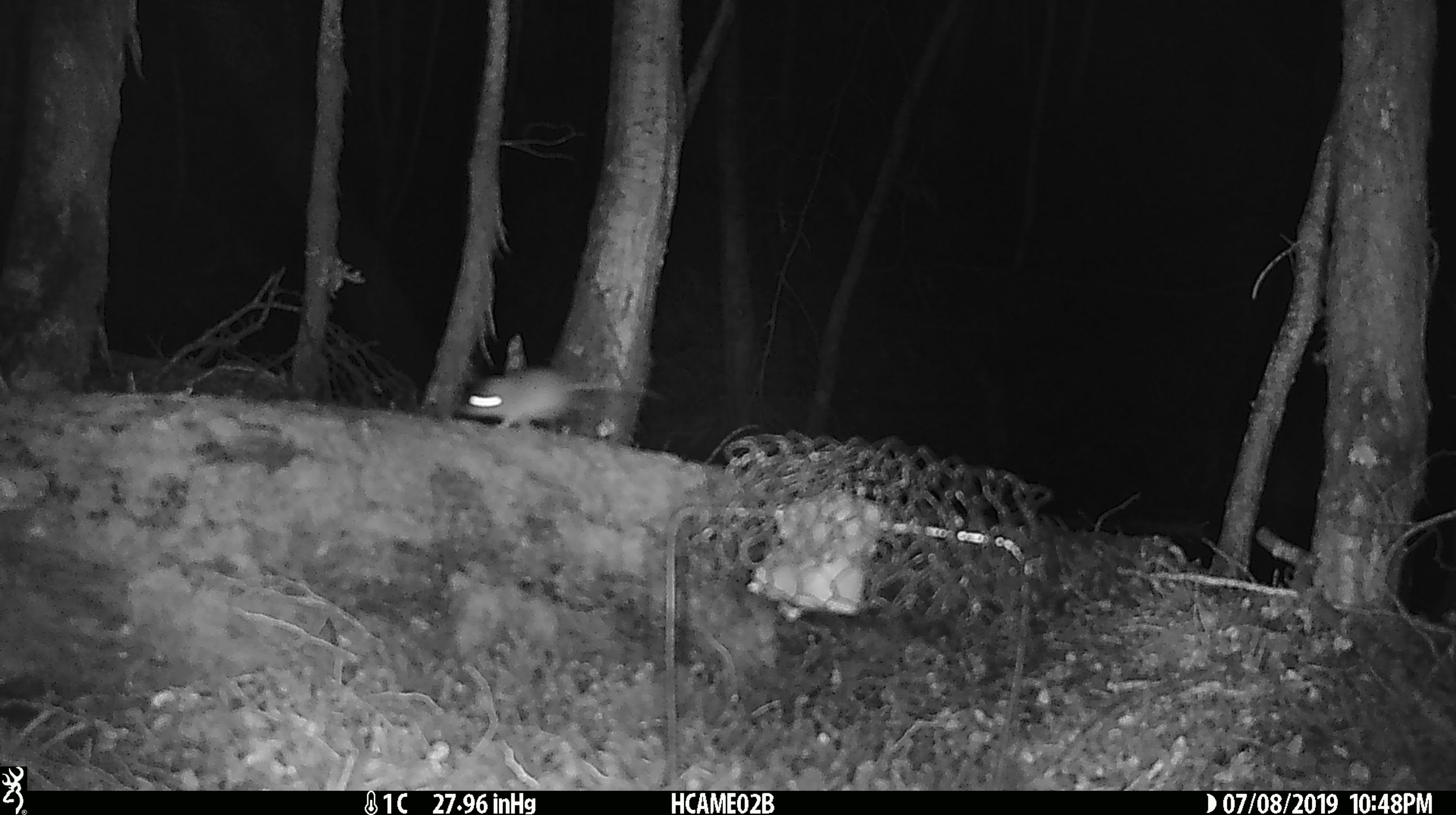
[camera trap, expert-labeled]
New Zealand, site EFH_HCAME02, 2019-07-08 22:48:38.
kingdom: Animalia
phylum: Chordata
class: Mammalia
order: Rodentia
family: Muridae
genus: Mus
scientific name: Mus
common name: mouse